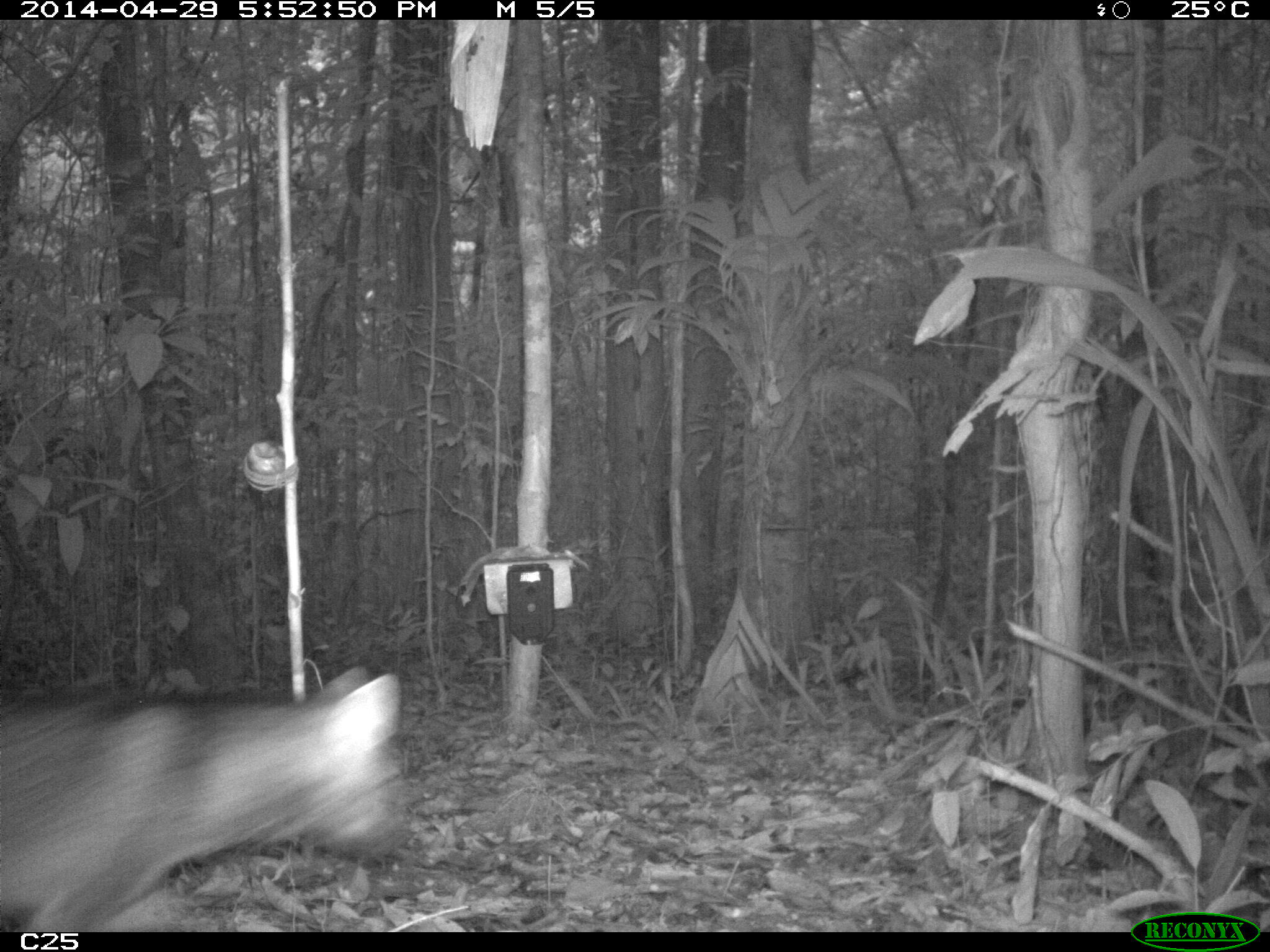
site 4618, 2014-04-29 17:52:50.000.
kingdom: Animalia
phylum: Chordata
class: Mammalia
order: Carnivora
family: Canidae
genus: Cerdocyon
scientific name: Cerdocyon thous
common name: crab-eating fox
Cerdocyon thous (crab-eating fox), count 2, age adult.